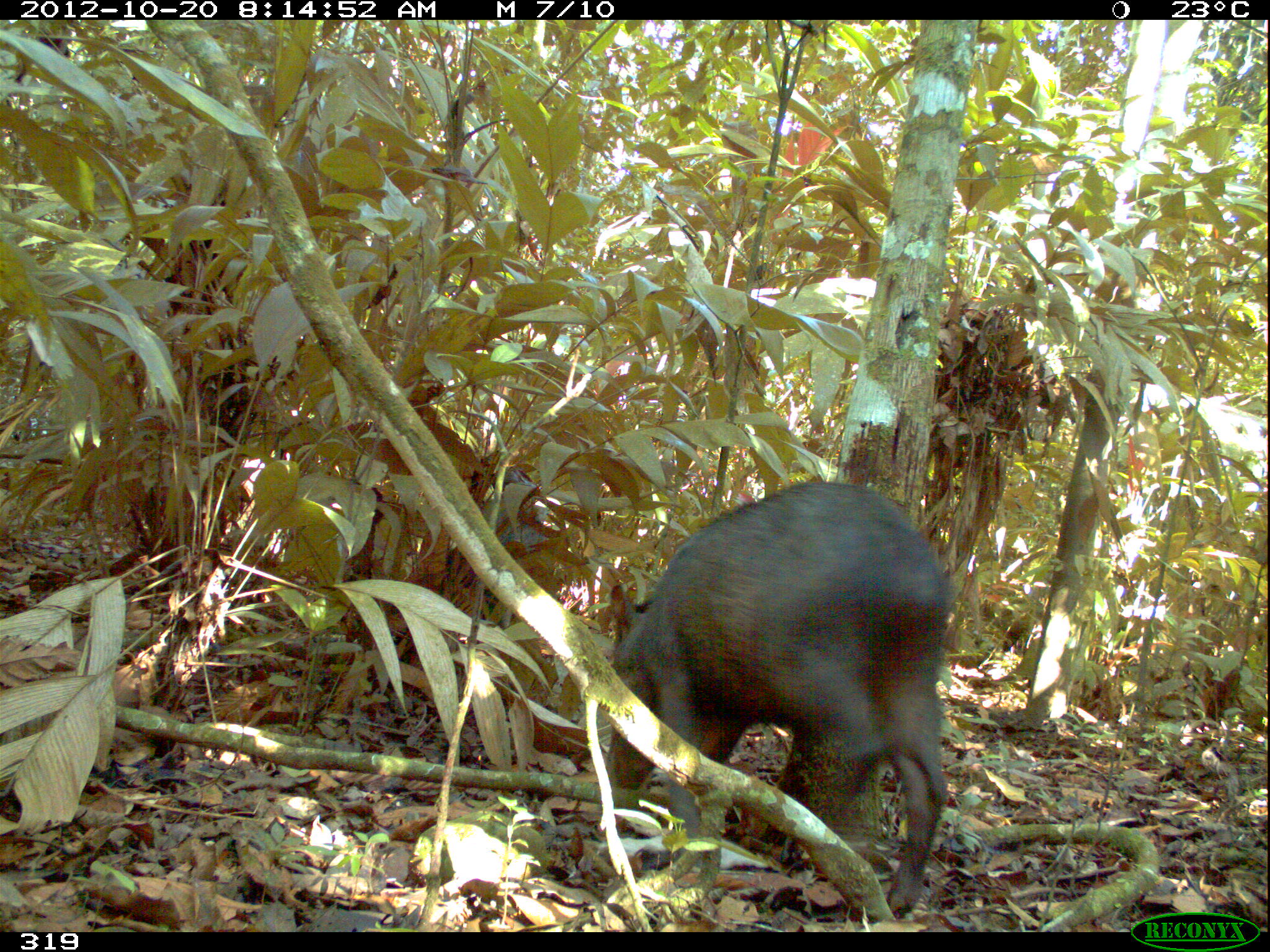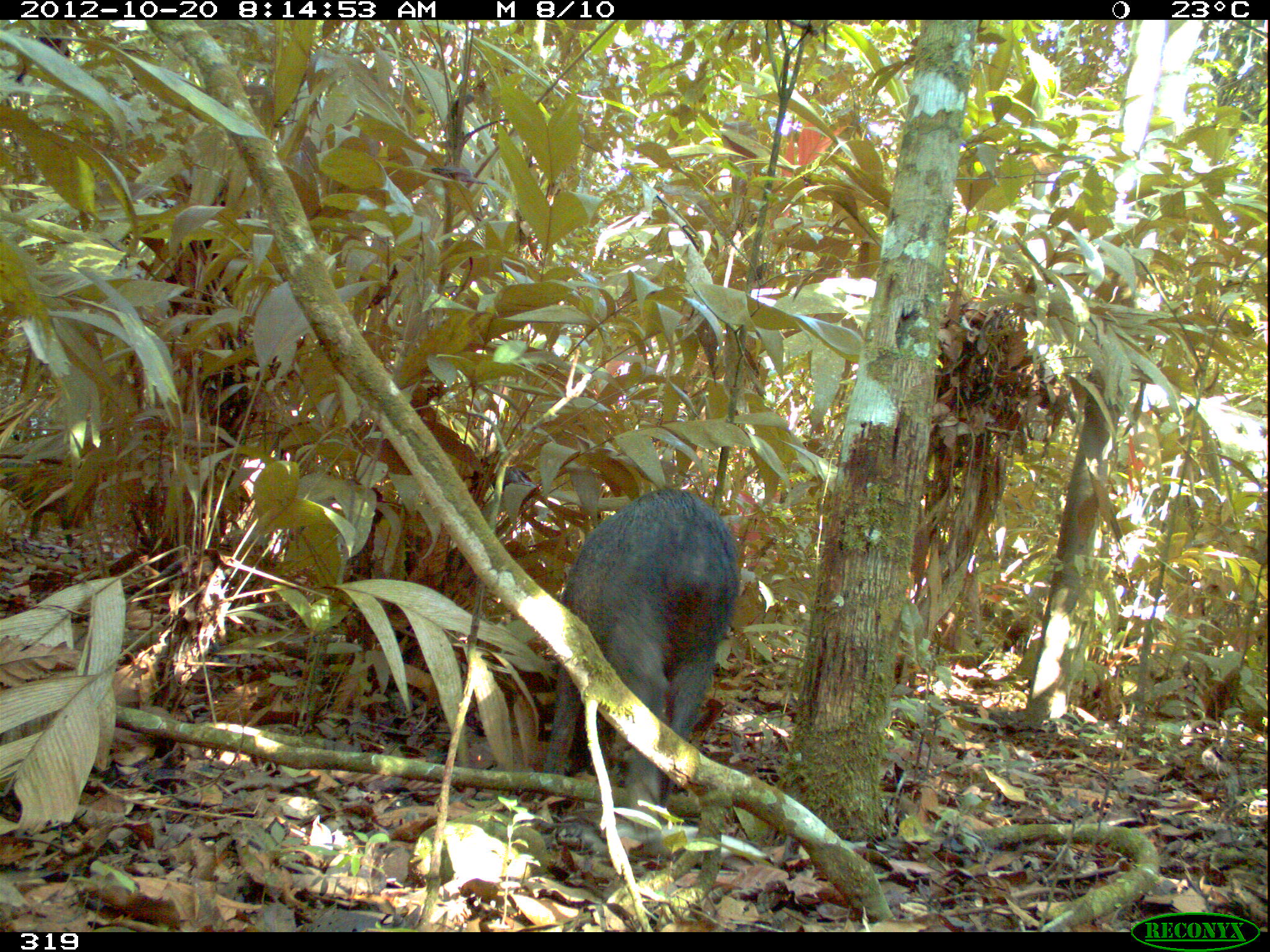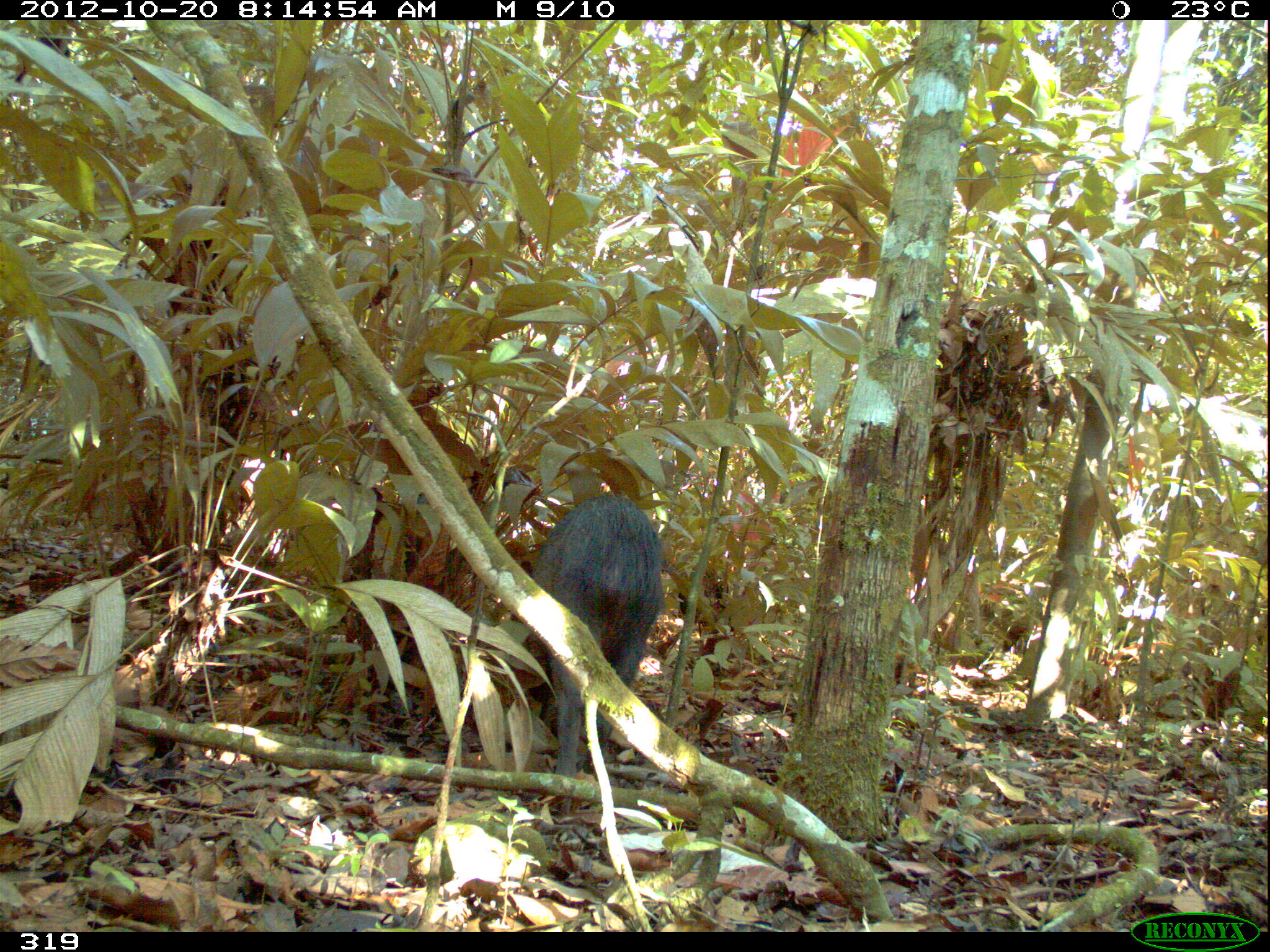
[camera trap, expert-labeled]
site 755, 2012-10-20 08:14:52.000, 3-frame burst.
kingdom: Animalia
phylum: Chordata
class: Mammalia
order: Artiodactyla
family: Tayassuidae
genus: Tayassu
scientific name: Tayassu pecari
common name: white-lipped peccary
Tayassu pecari (white-lipped peccary).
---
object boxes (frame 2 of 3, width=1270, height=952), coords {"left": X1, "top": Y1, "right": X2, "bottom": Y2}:
tayassu pecari: {"left": 541, "top": 486, "right": 739, "bottom": 861}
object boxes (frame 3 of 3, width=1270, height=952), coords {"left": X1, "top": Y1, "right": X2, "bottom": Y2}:
tayassu pecari: {"left": 529, "top": 494, "right": 665, "bottom": 813}